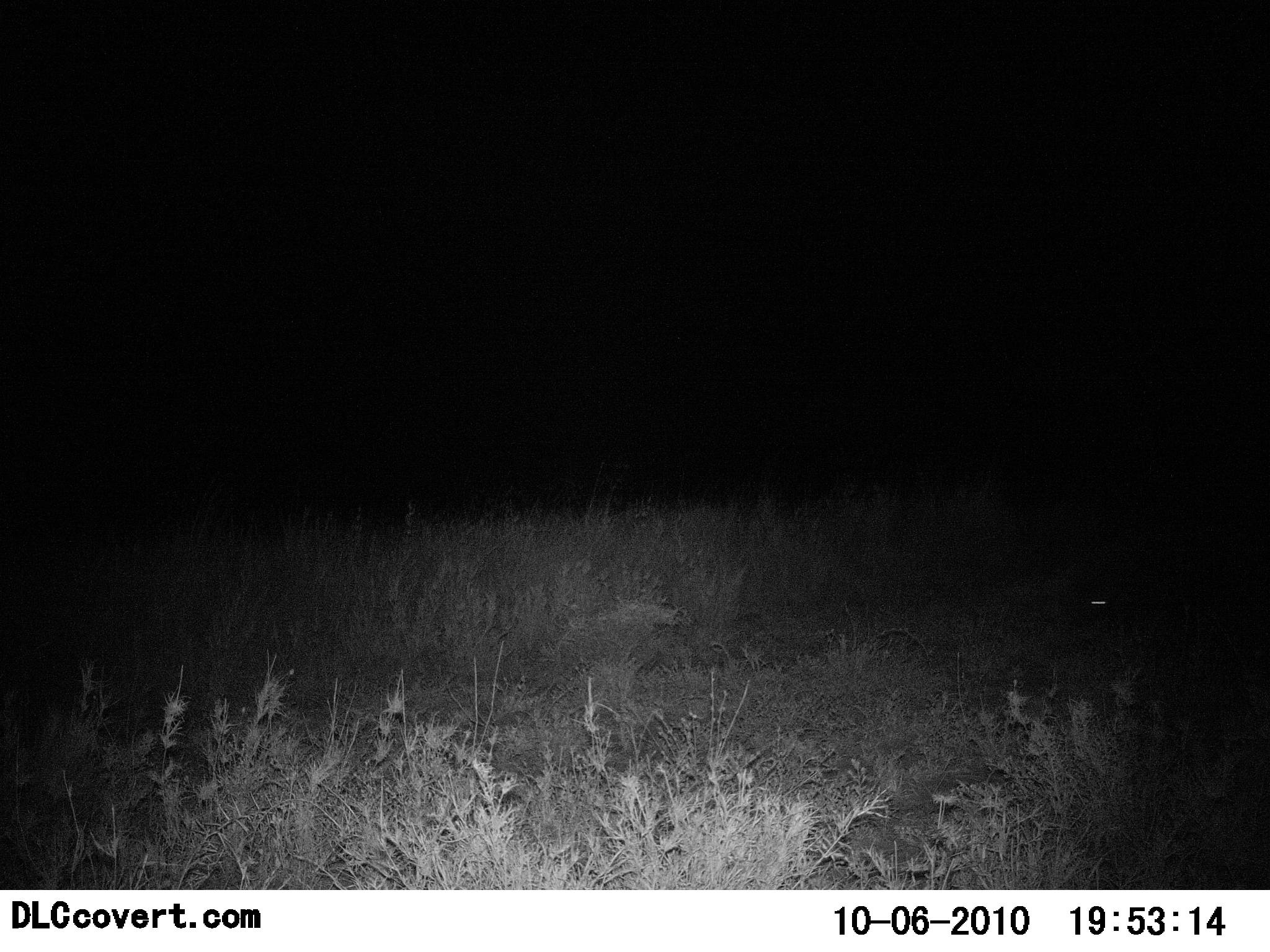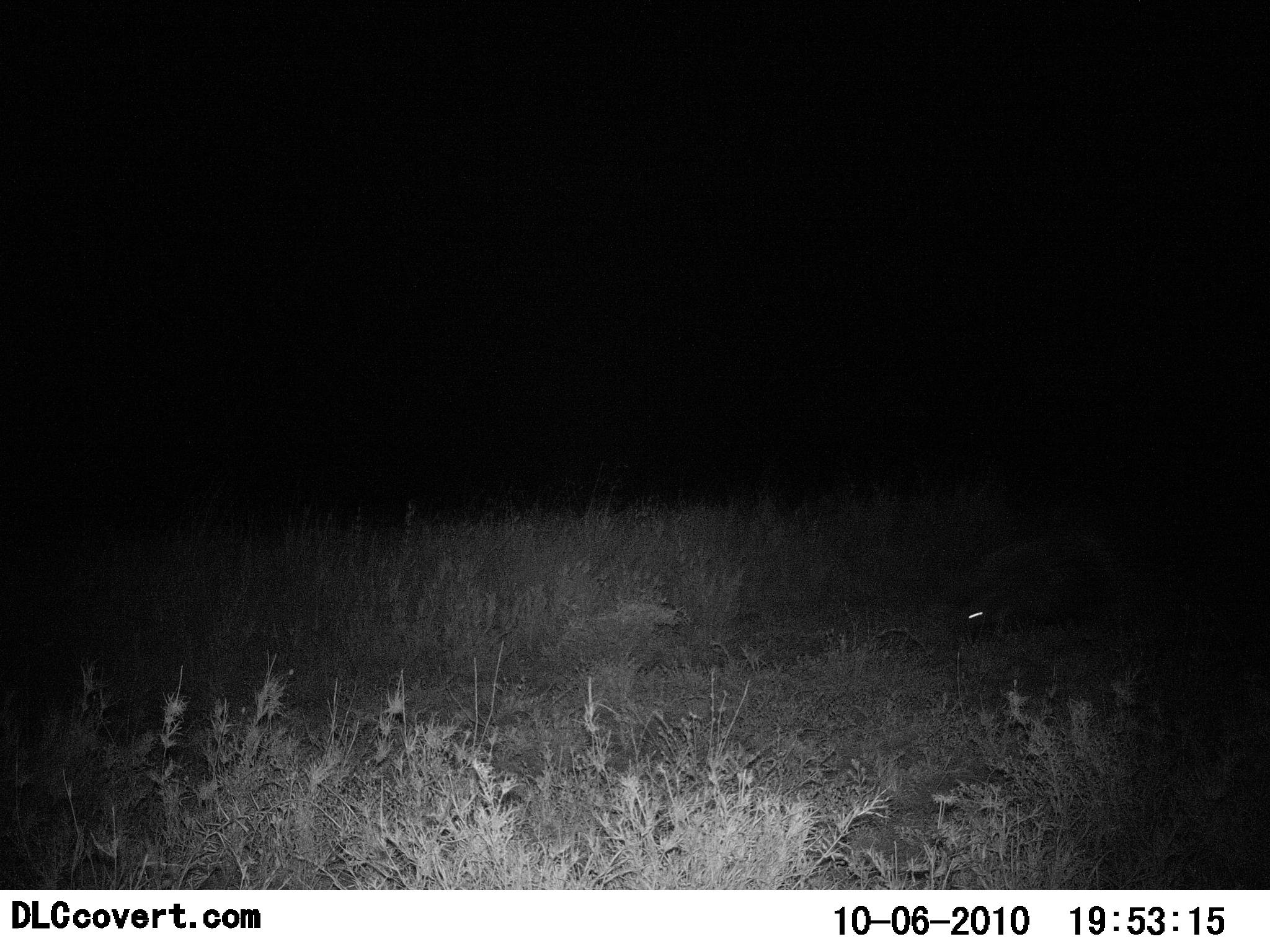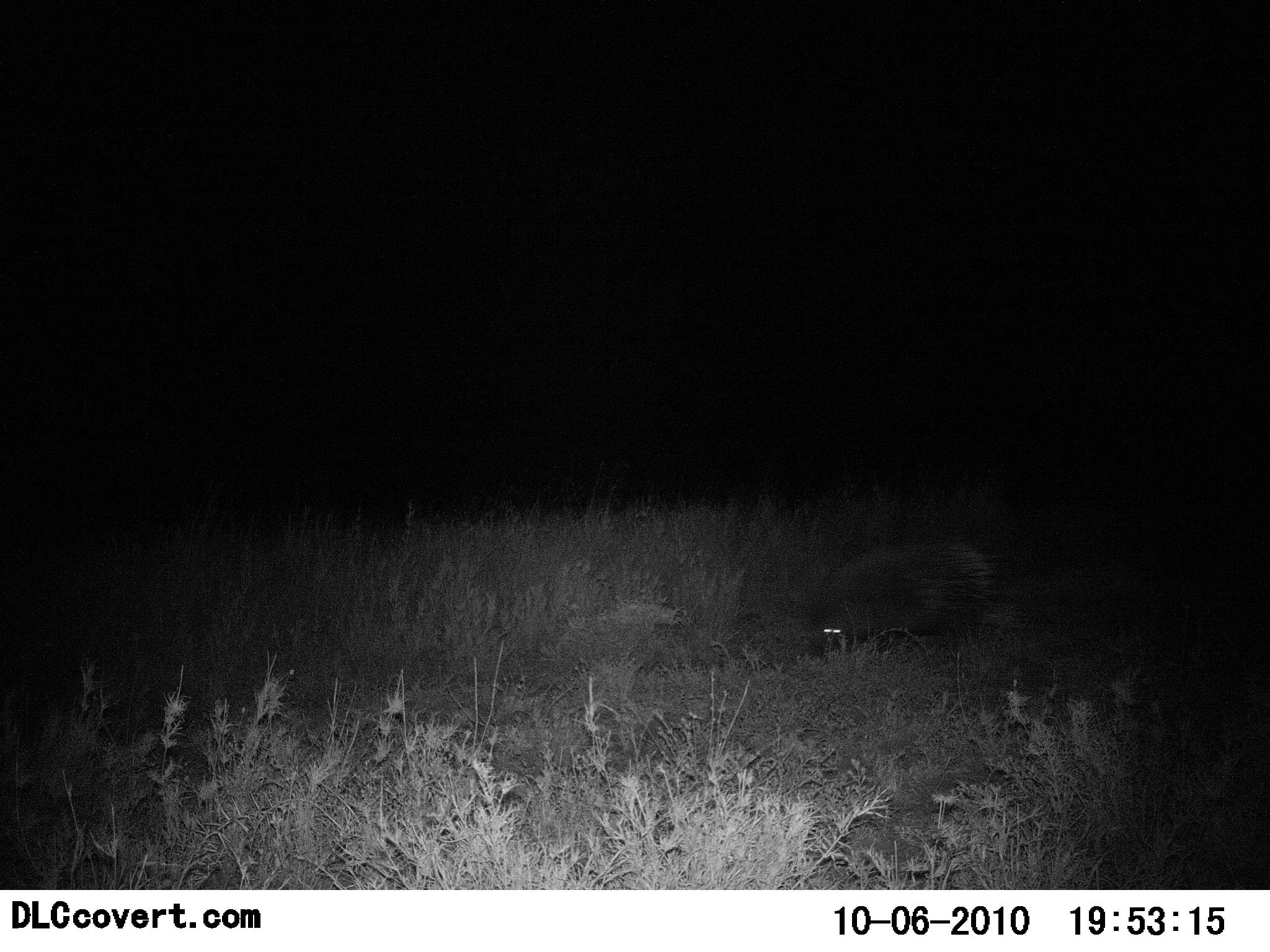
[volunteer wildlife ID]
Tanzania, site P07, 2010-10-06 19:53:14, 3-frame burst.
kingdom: Animalia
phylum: Chordata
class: Mammalia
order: Rodentia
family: Hystricidae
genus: Hystrix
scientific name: Hystrix cristata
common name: crested porcupine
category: porcupine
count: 1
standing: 15%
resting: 0%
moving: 92%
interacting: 0%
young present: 0%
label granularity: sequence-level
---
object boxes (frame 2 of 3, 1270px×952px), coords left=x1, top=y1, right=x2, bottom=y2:
animal: left=960, top=545, right=1134, bottom=631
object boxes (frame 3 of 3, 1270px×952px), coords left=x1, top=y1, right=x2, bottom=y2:
animal: left=815, top=540, right=1001, bottom=650